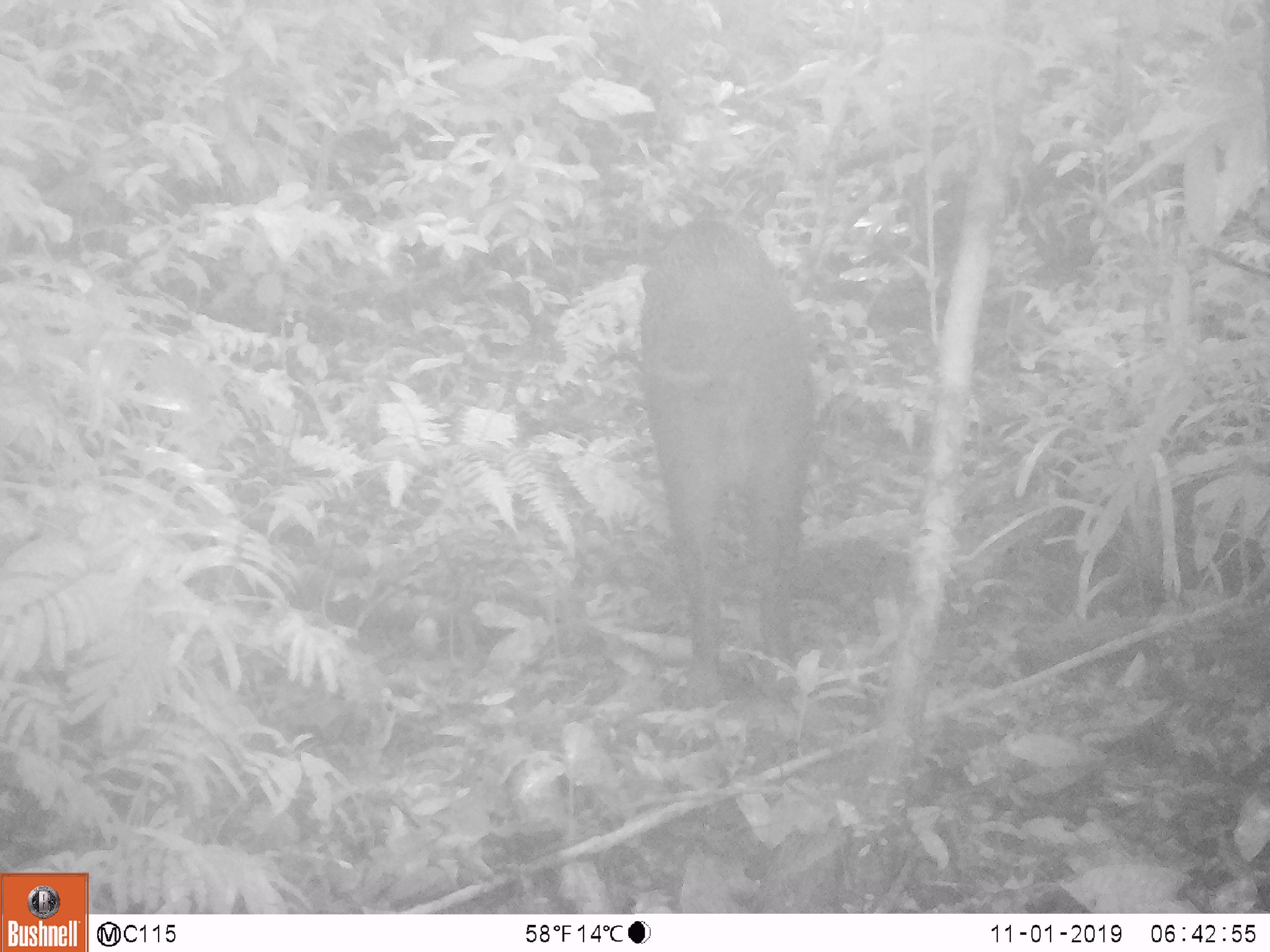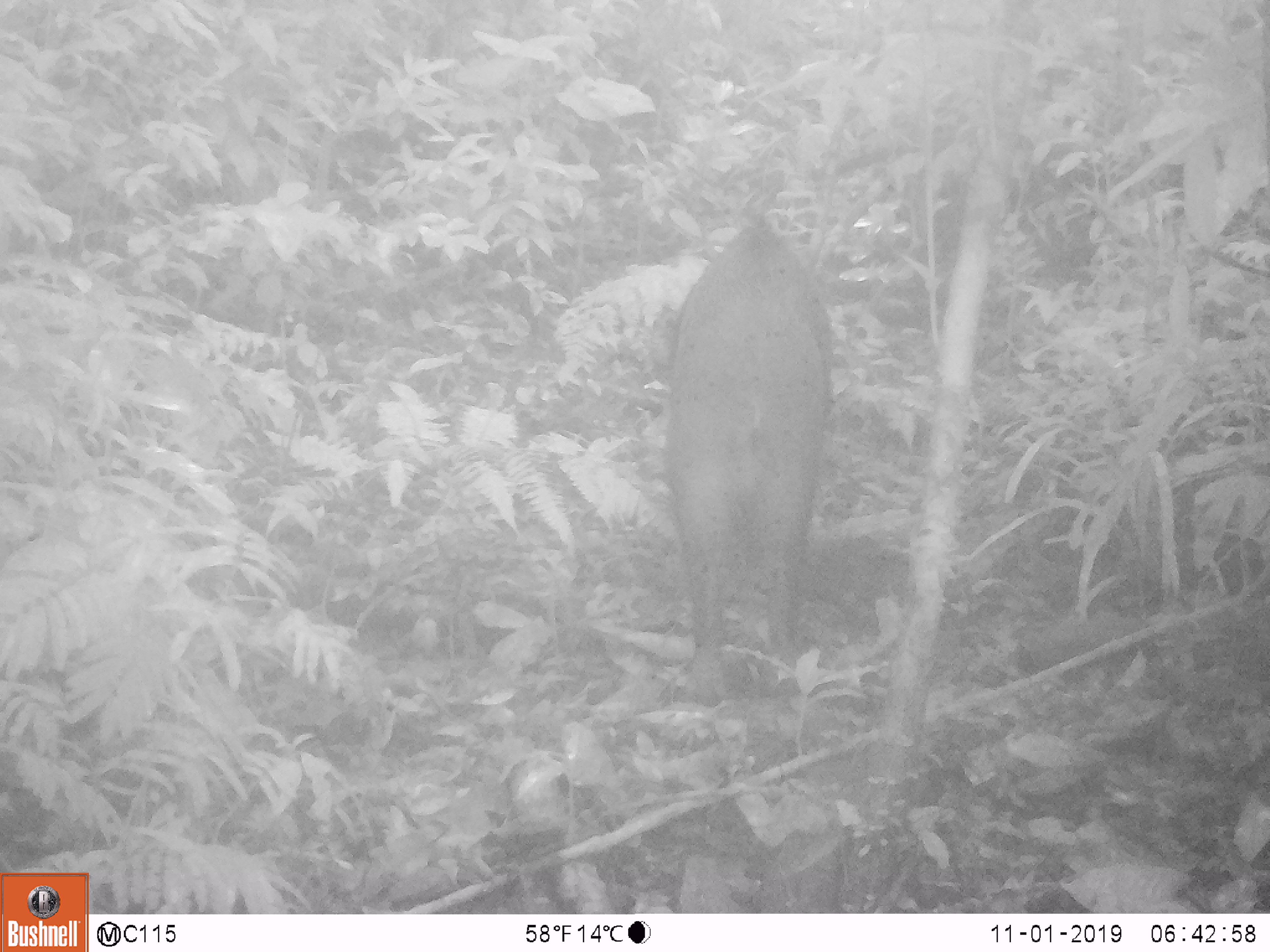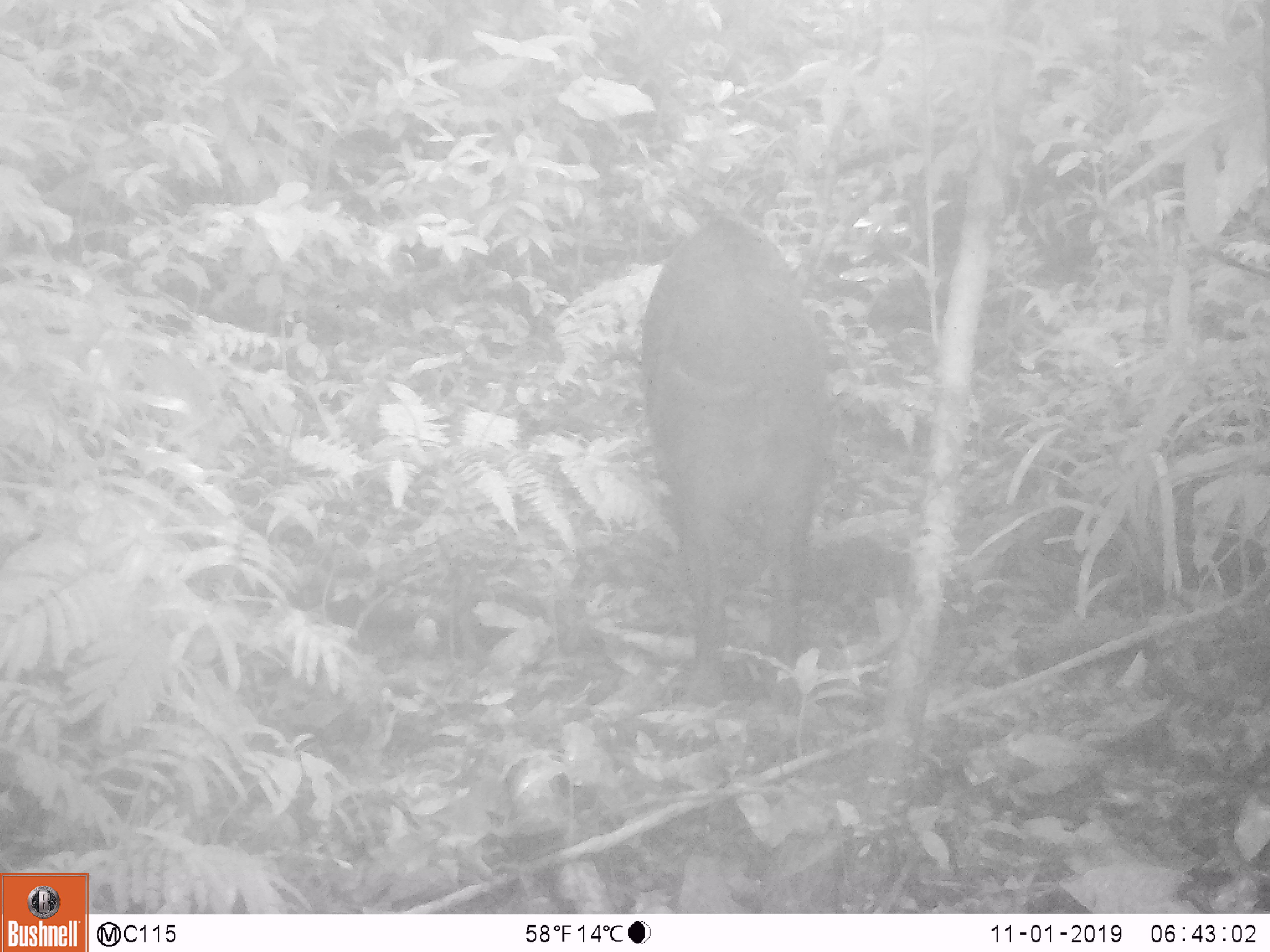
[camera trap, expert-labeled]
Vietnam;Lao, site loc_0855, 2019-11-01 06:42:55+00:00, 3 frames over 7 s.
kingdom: Animalia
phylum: Chordata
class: Mammalia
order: Artiodactyla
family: Suidae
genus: Sus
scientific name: Sus scrofa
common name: eurasian wild pig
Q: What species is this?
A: Eurasian wild pig (Sus scrofa).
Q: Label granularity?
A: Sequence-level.